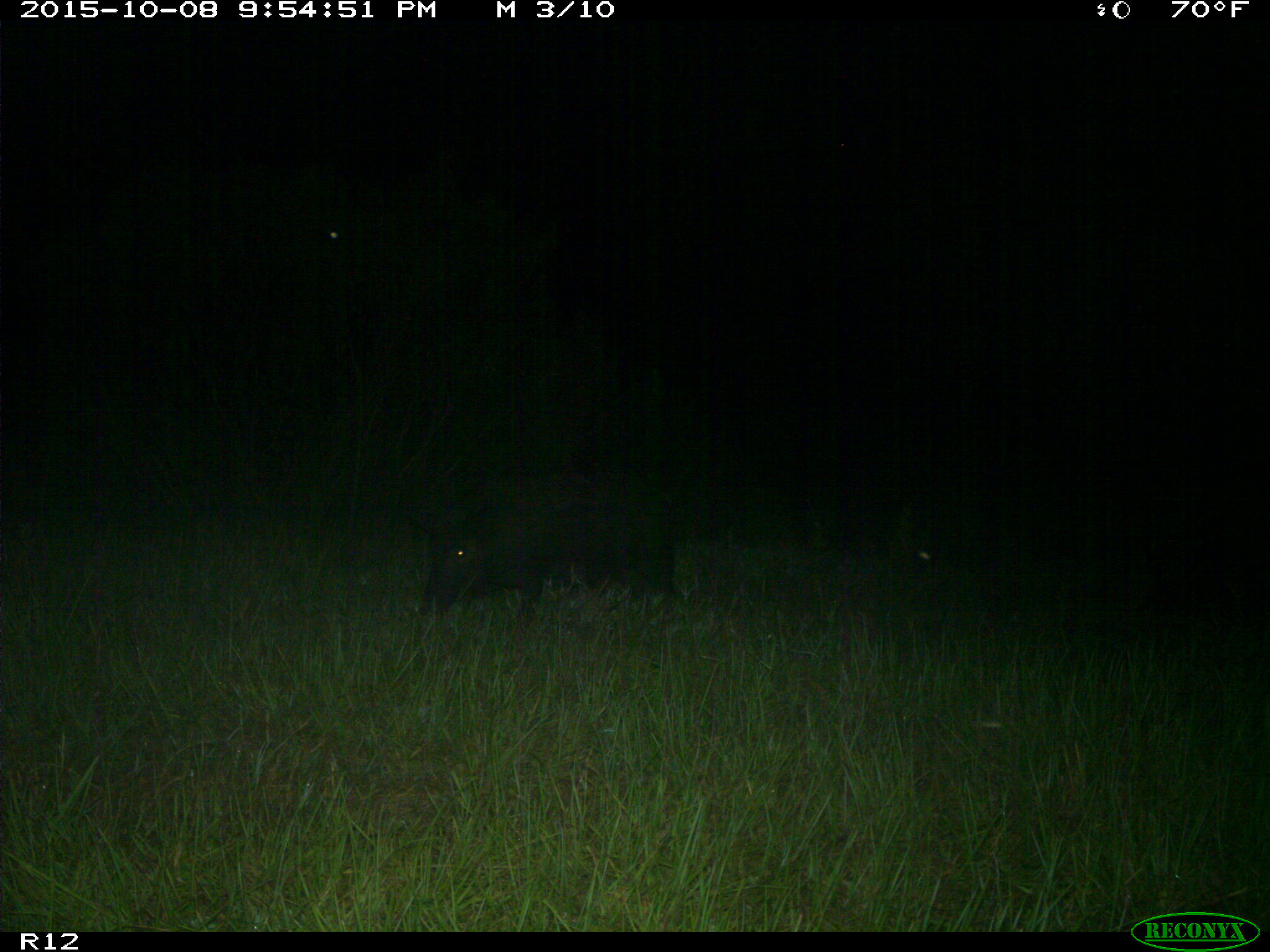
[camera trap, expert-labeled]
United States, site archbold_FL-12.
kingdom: Animalia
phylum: Chordata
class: Mammalia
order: Artiodactyla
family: Suidae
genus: Sus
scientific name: Sus scrofa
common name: wild boar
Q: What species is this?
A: Sus scrofa (wild boar).